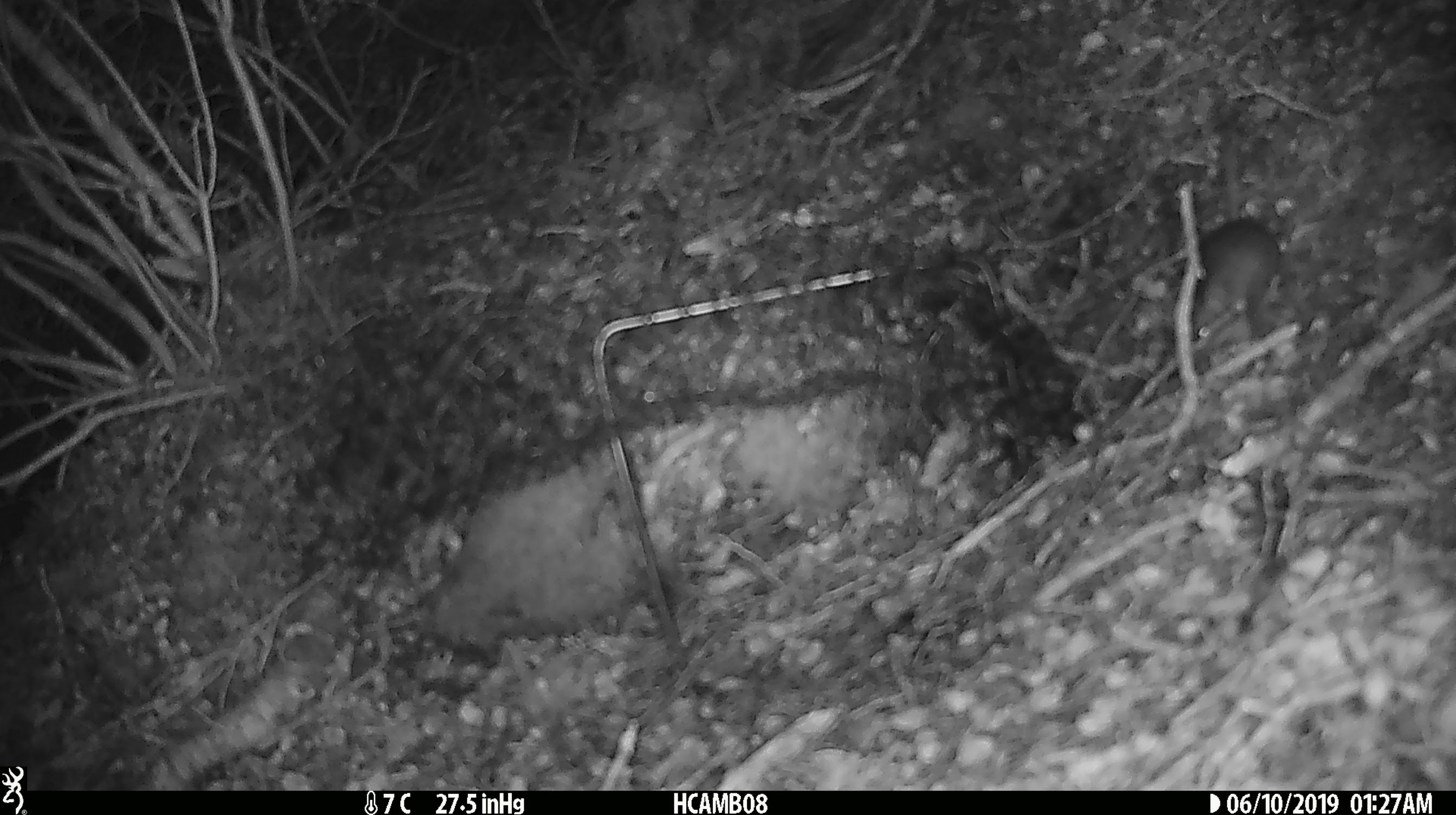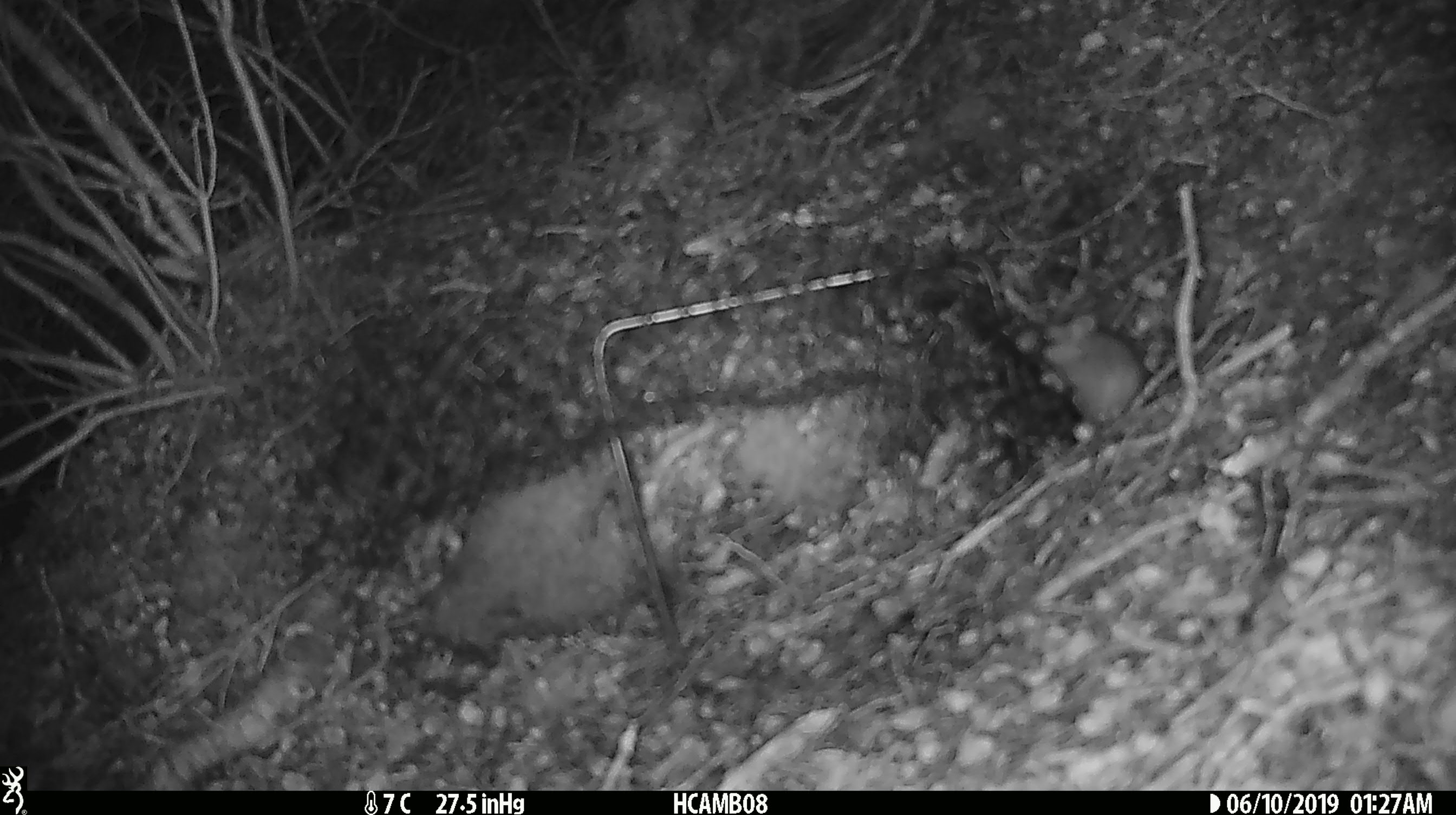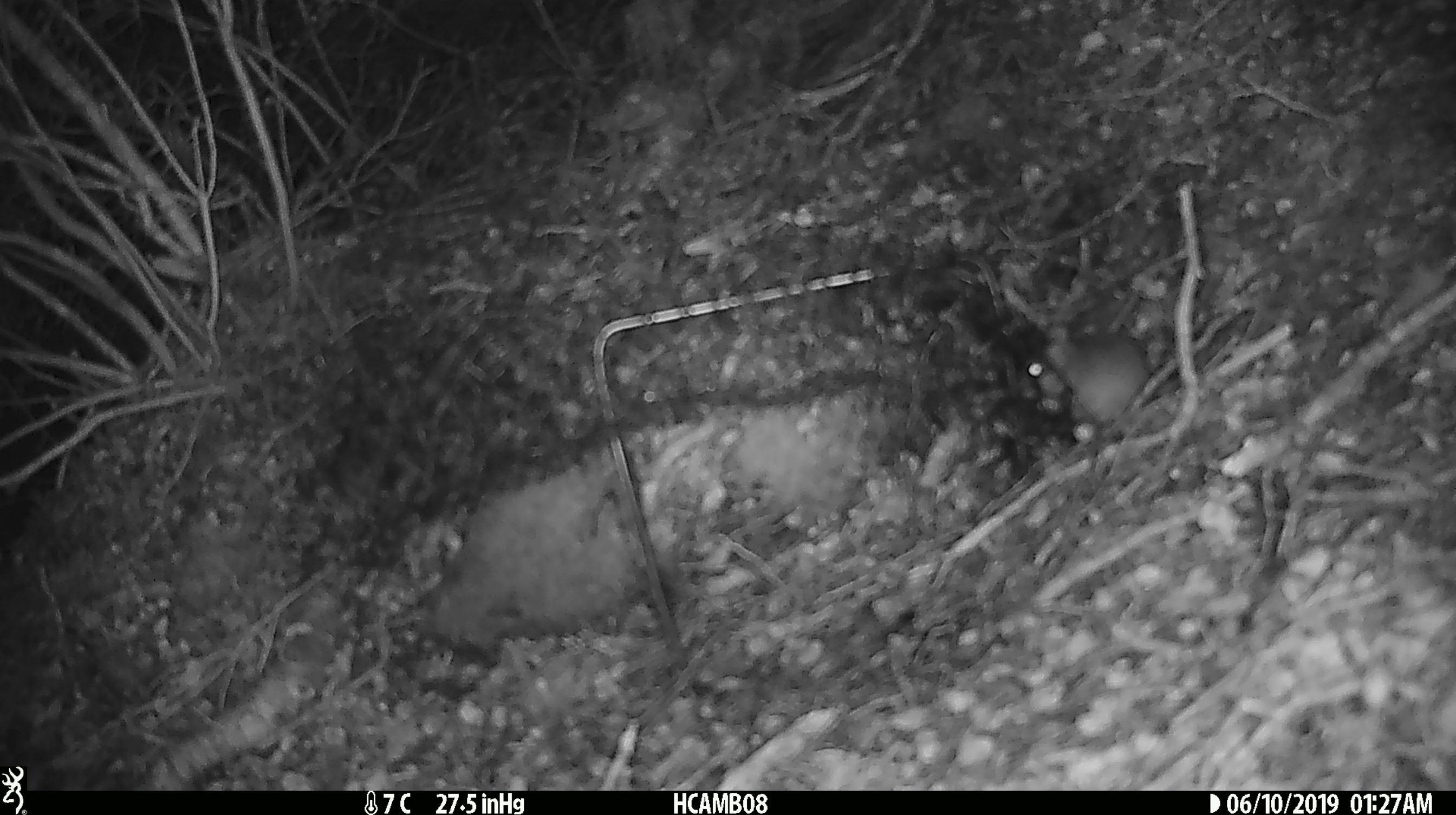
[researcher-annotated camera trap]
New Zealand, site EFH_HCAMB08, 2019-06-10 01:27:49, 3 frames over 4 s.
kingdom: Animalia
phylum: Chordata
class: Mammalia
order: Rodentia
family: Muridae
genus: Mus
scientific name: Mus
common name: mouse